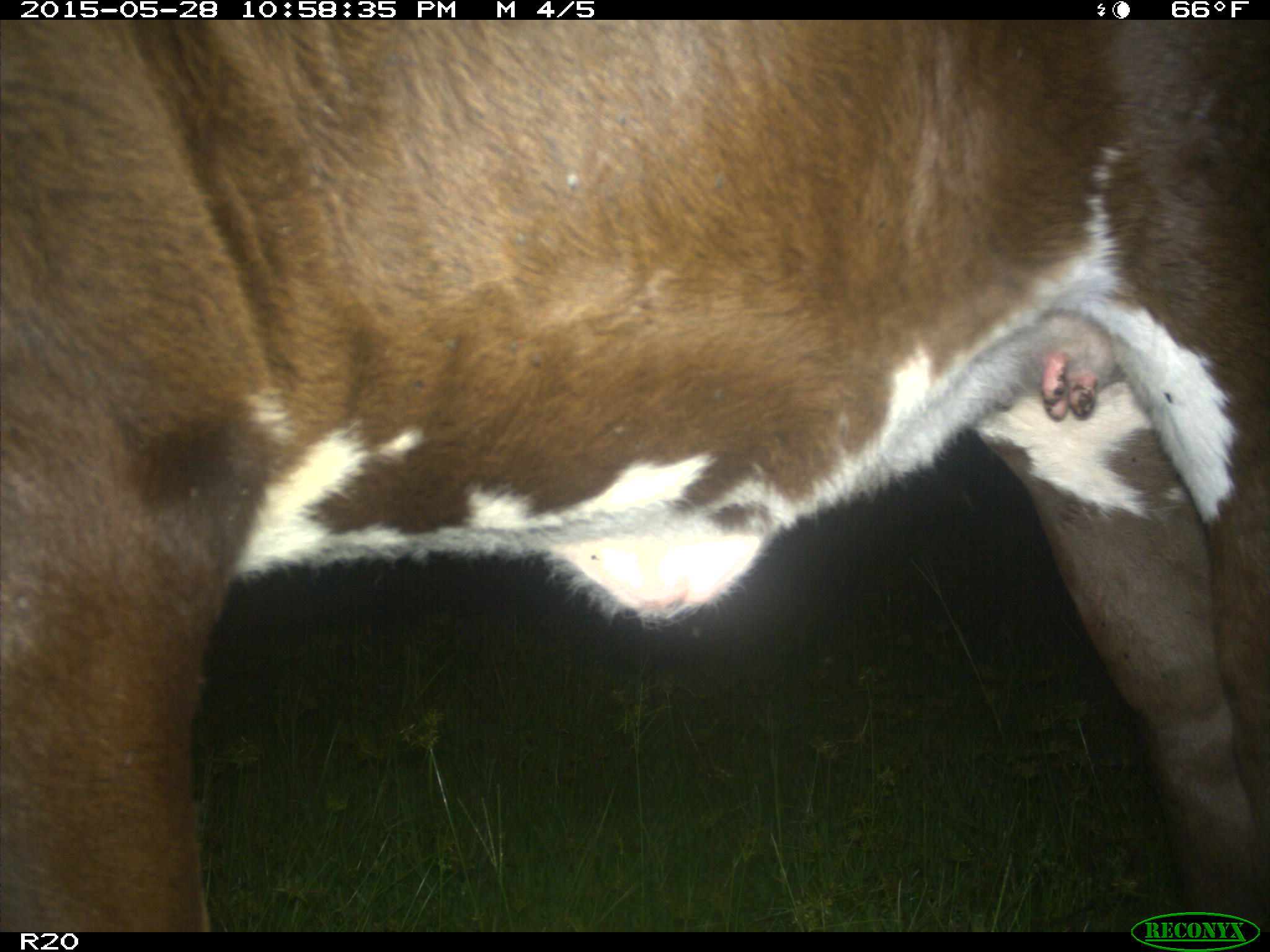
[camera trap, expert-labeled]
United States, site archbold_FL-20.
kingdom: Animalia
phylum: Chordata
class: Mammalia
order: Artiodactyla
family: Bovidae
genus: Bos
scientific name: Bos taurus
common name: domestic cow